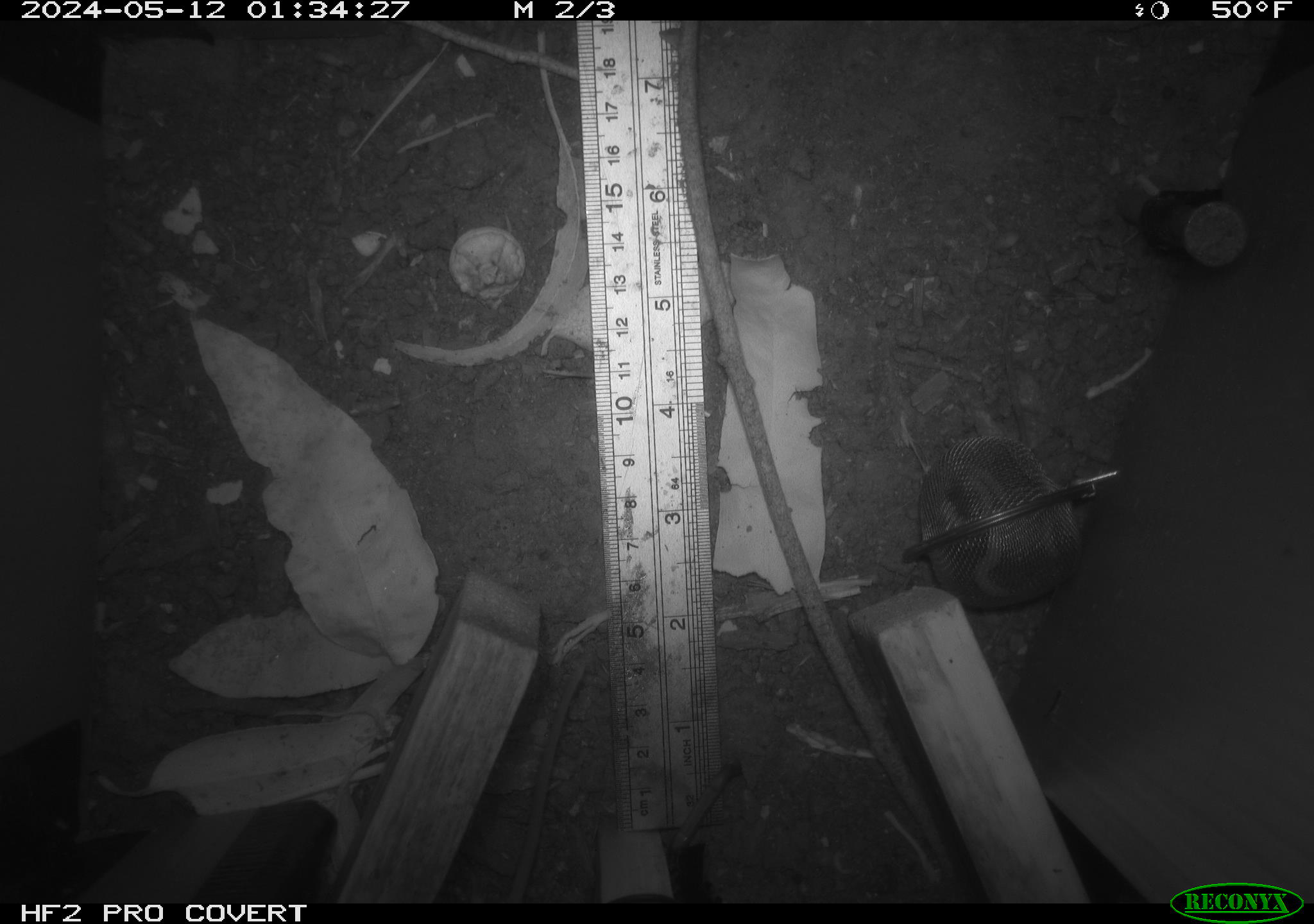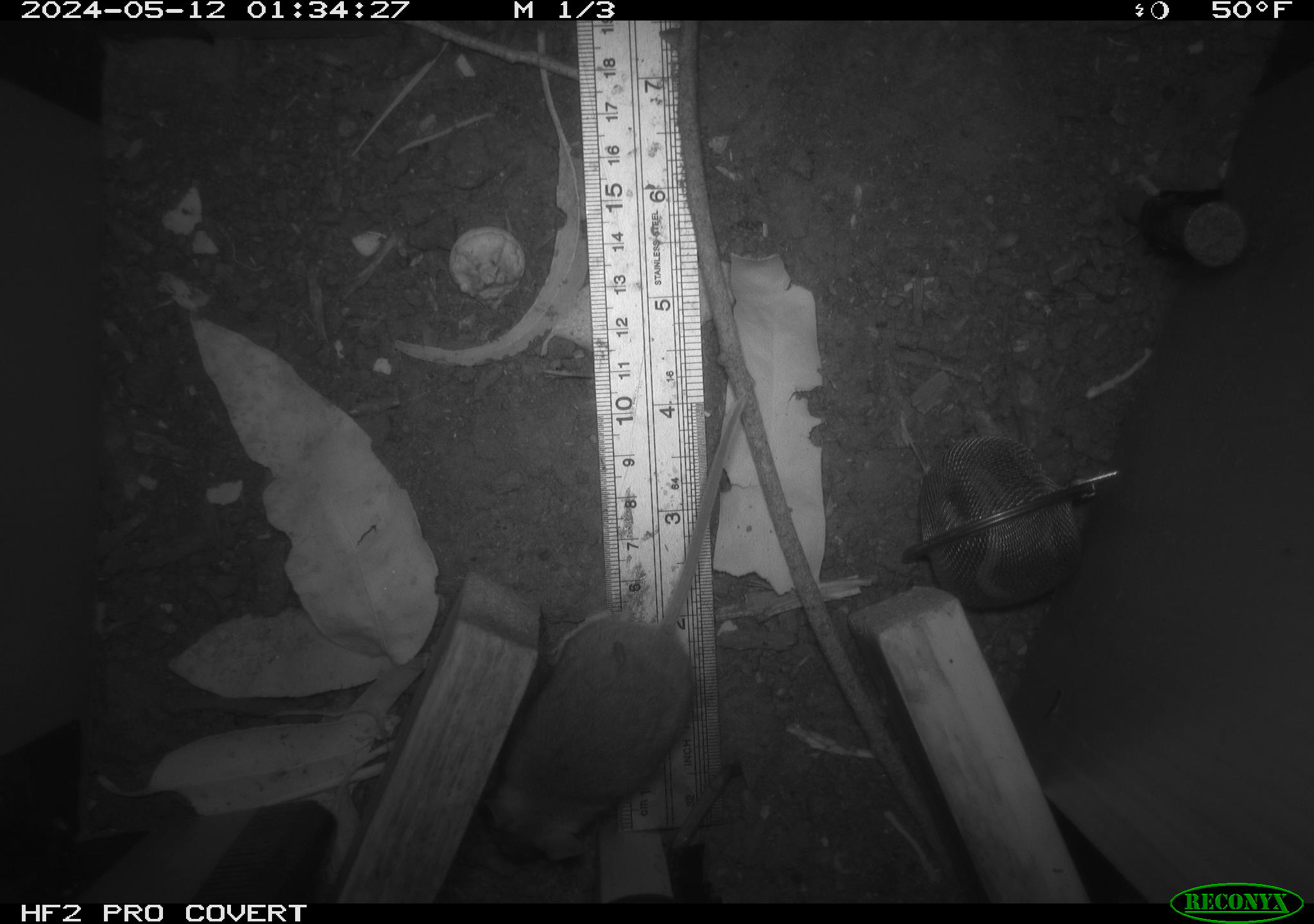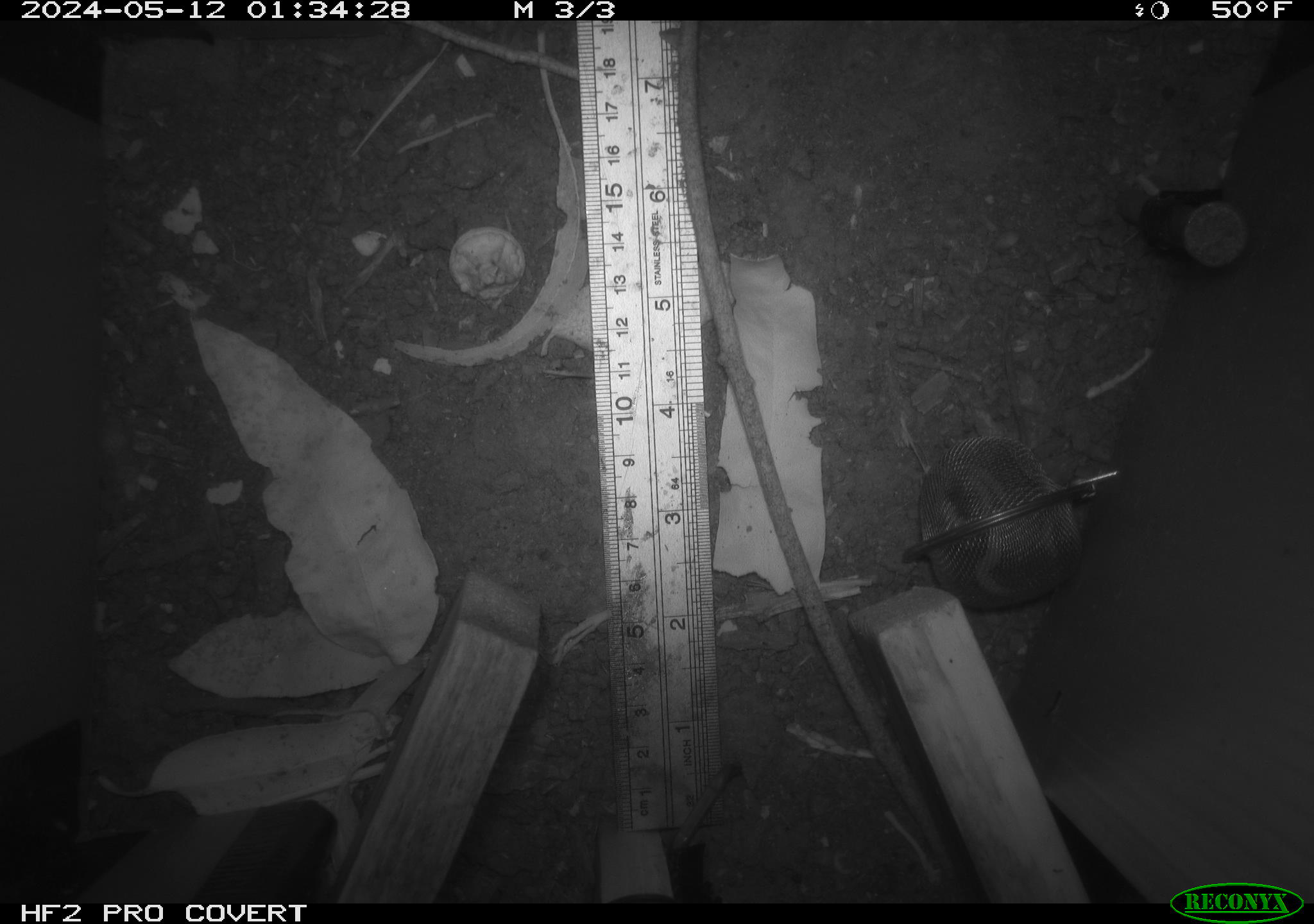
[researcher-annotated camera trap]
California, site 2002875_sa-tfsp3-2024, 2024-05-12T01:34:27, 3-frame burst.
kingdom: Animalia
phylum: Chordata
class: Mammalia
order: Rodentia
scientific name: Rodentia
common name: mouse species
Mouse species (Rodentia).